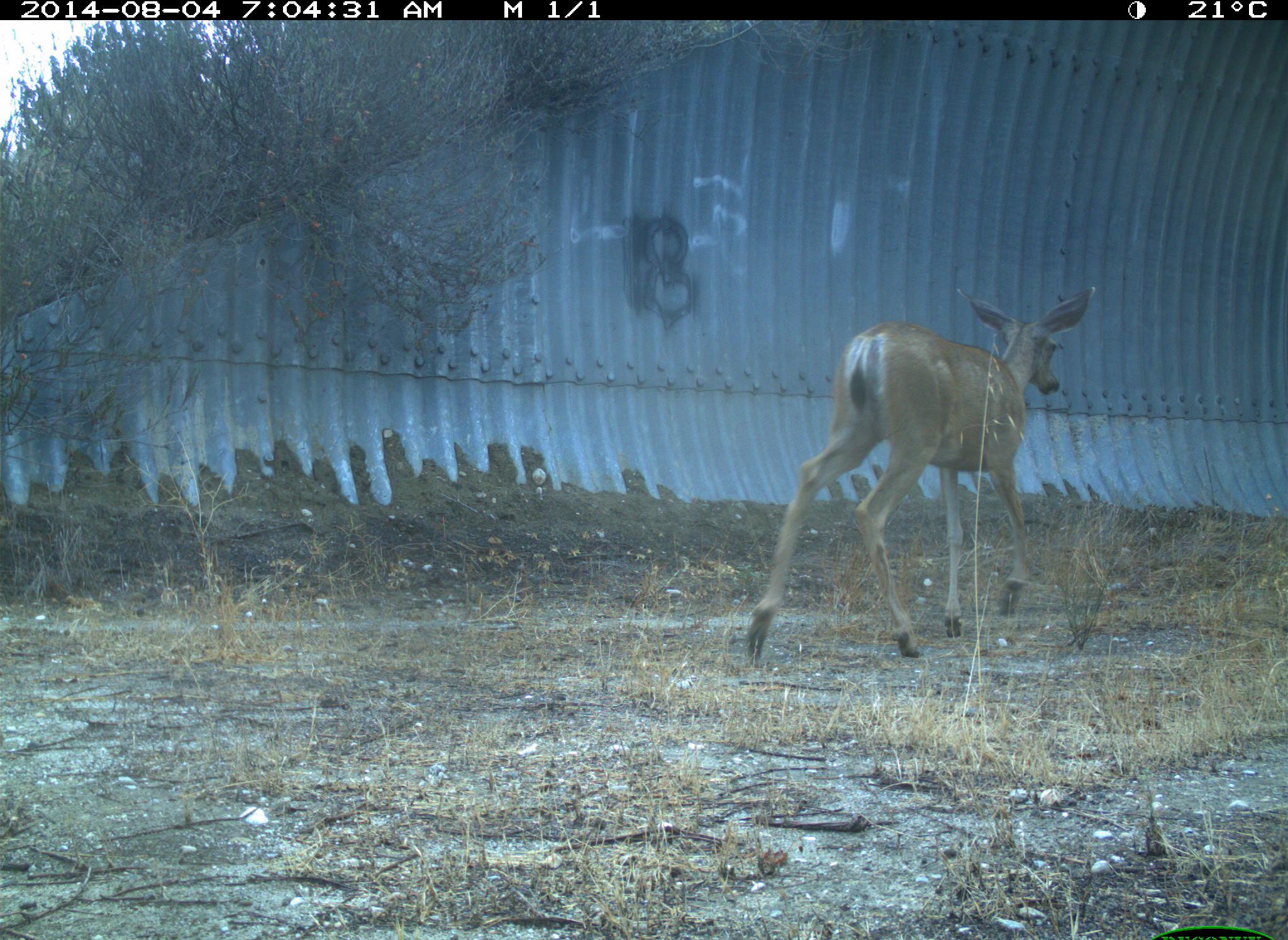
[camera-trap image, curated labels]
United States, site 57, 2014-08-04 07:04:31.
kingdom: Animalia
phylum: Chordata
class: Mammalia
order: Artiodactyla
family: Cervidae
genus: Odocoileus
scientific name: Odocoileus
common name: deer